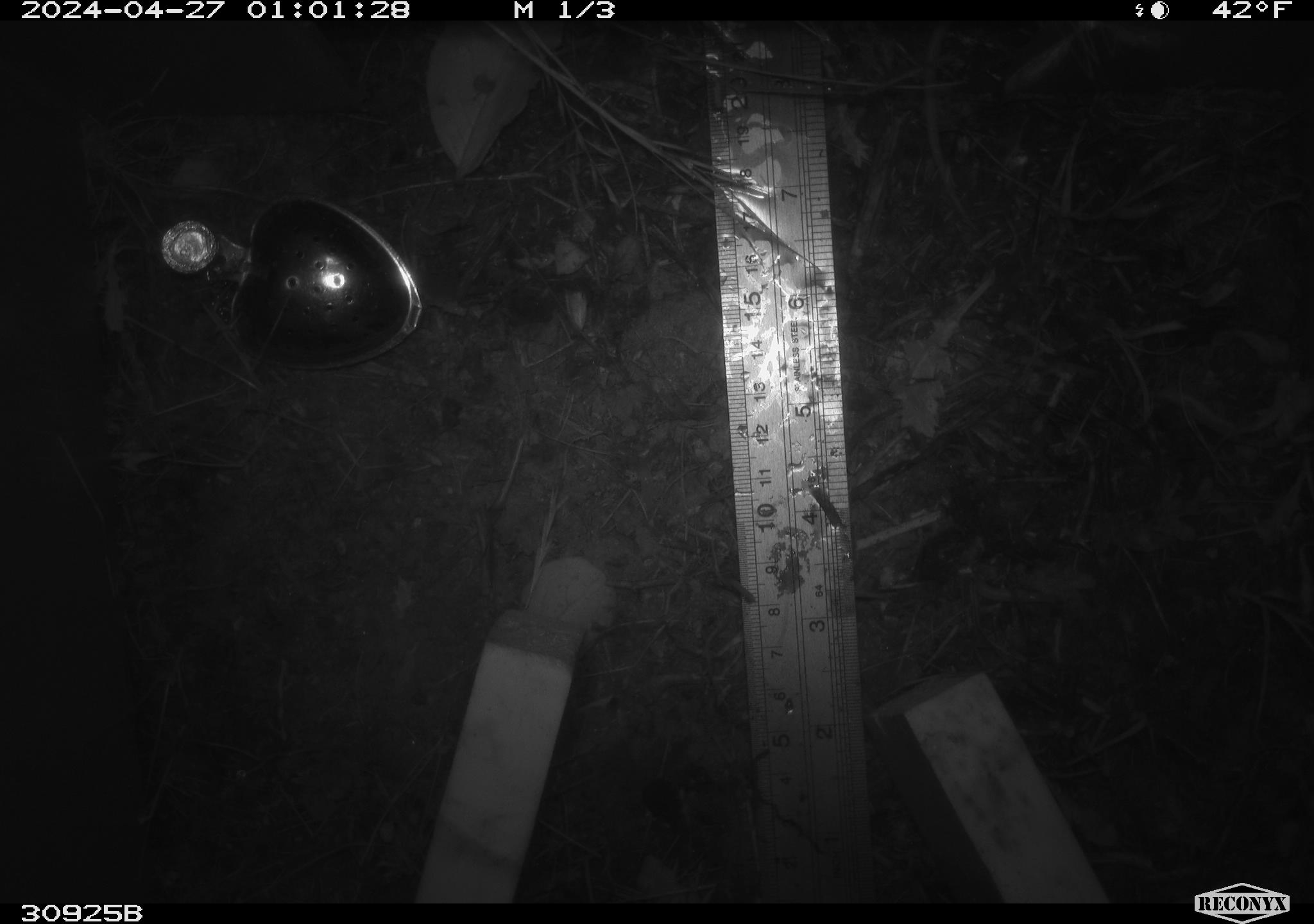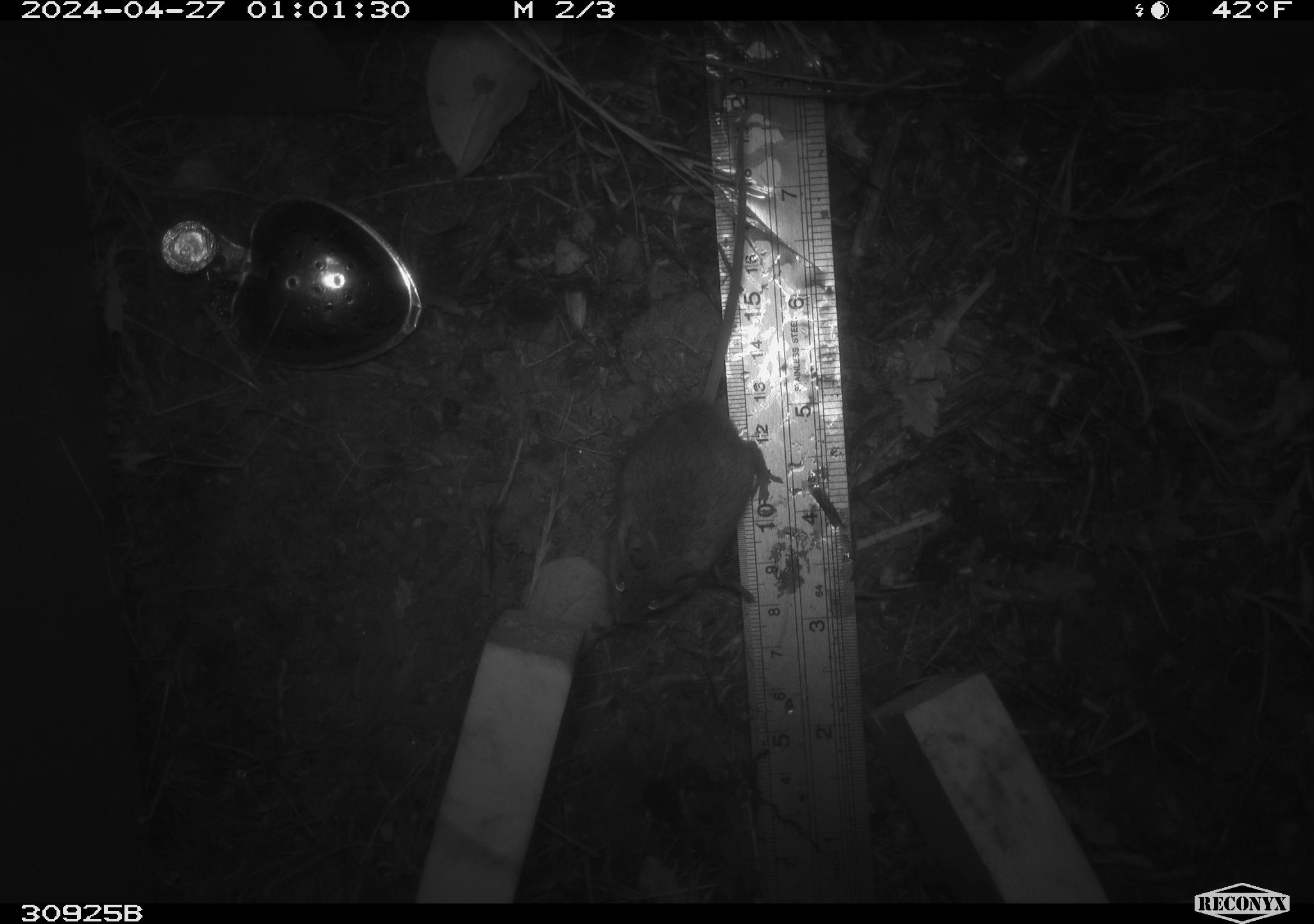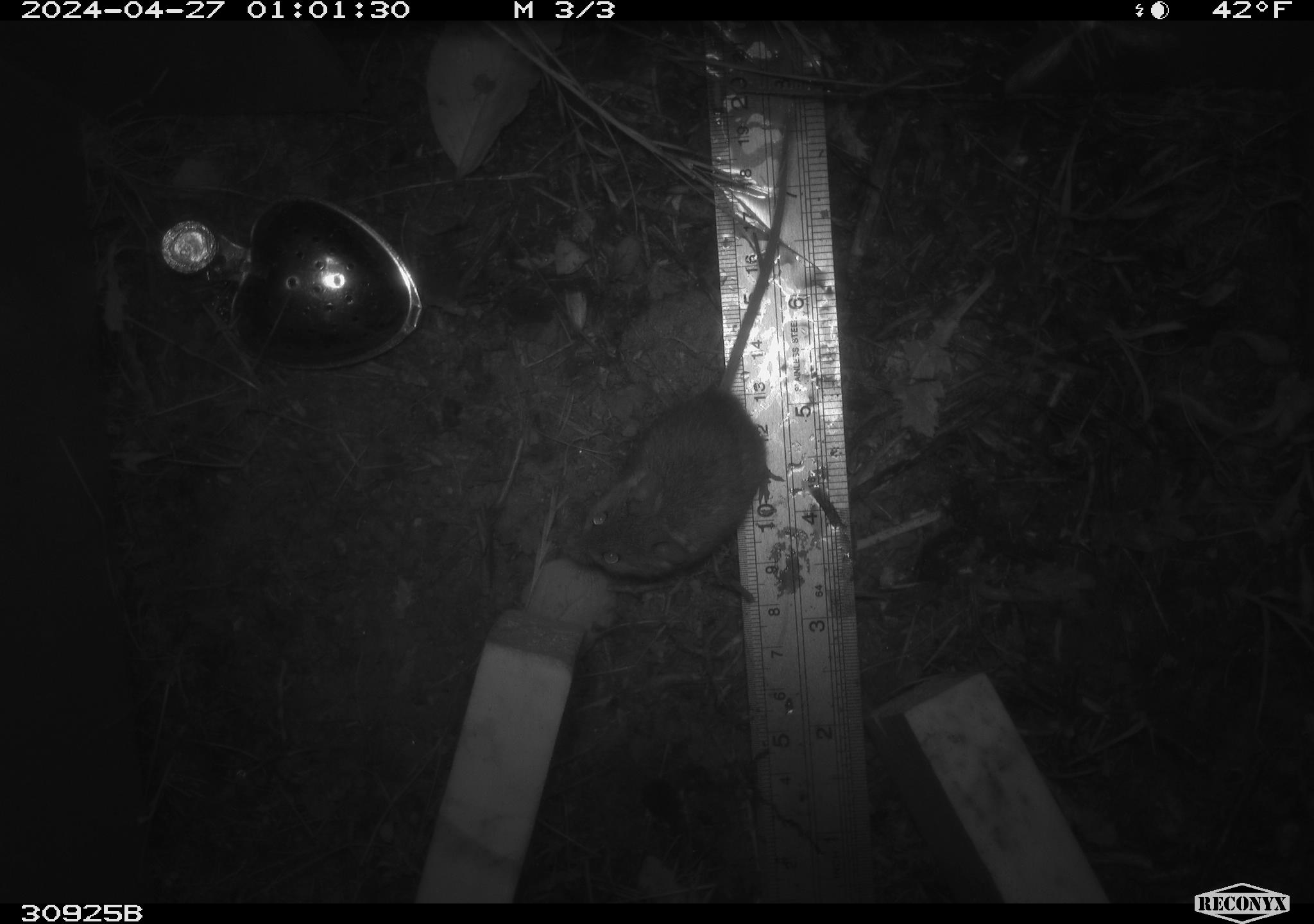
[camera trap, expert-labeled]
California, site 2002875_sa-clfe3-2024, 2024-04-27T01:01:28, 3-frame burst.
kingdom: Animalia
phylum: Chordata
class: Mammalia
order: Rodentia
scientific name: Rodentia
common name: mouse species